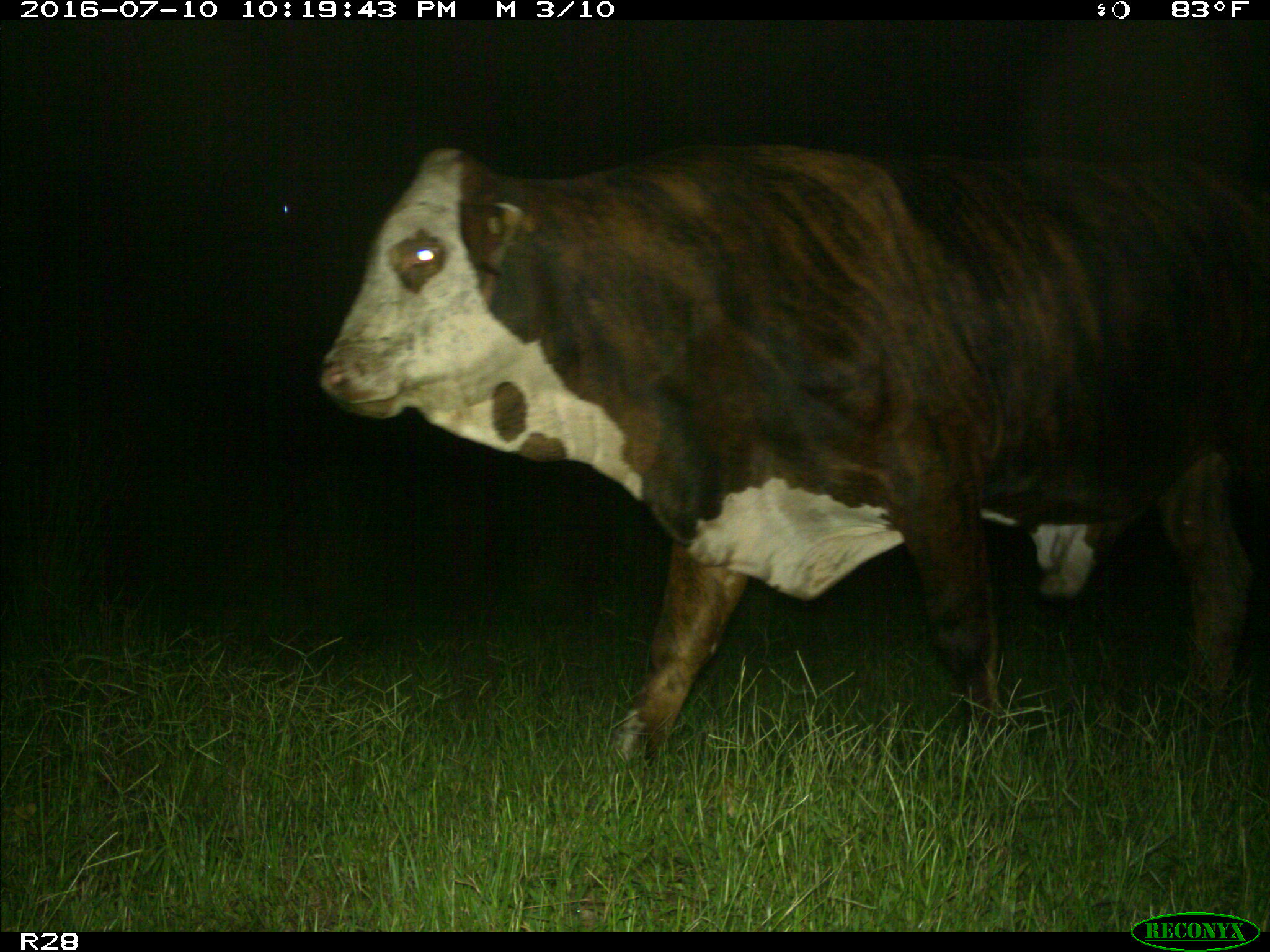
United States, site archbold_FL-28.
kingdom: Animalia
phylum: Chordata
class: Mammalia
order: Artiodactyla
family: Bovidae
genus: Bos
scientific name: Bos taurus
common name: domestic cow